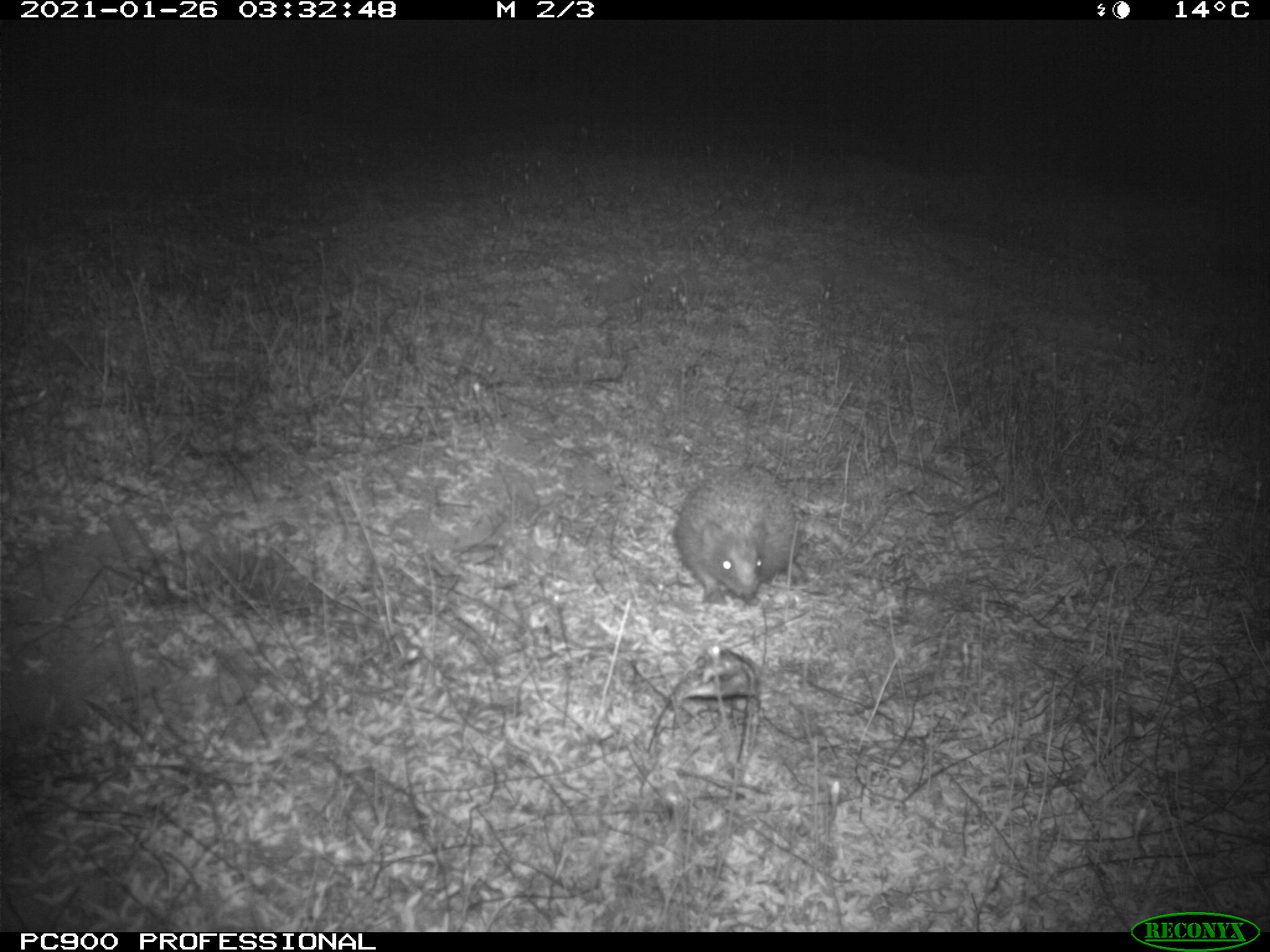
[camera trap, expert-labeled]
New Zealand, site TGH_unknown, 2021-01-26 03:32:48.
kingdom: Animalia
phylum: Chordata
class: Mammalia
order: Eulipotyphla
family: Erinaceidae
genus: Erinaceus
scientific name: Erinaceus europaeus europaeus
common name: european hedgehog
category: hedgehog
Hedgehog (european hedgehog) (Erinaceus europaeus europaeus).